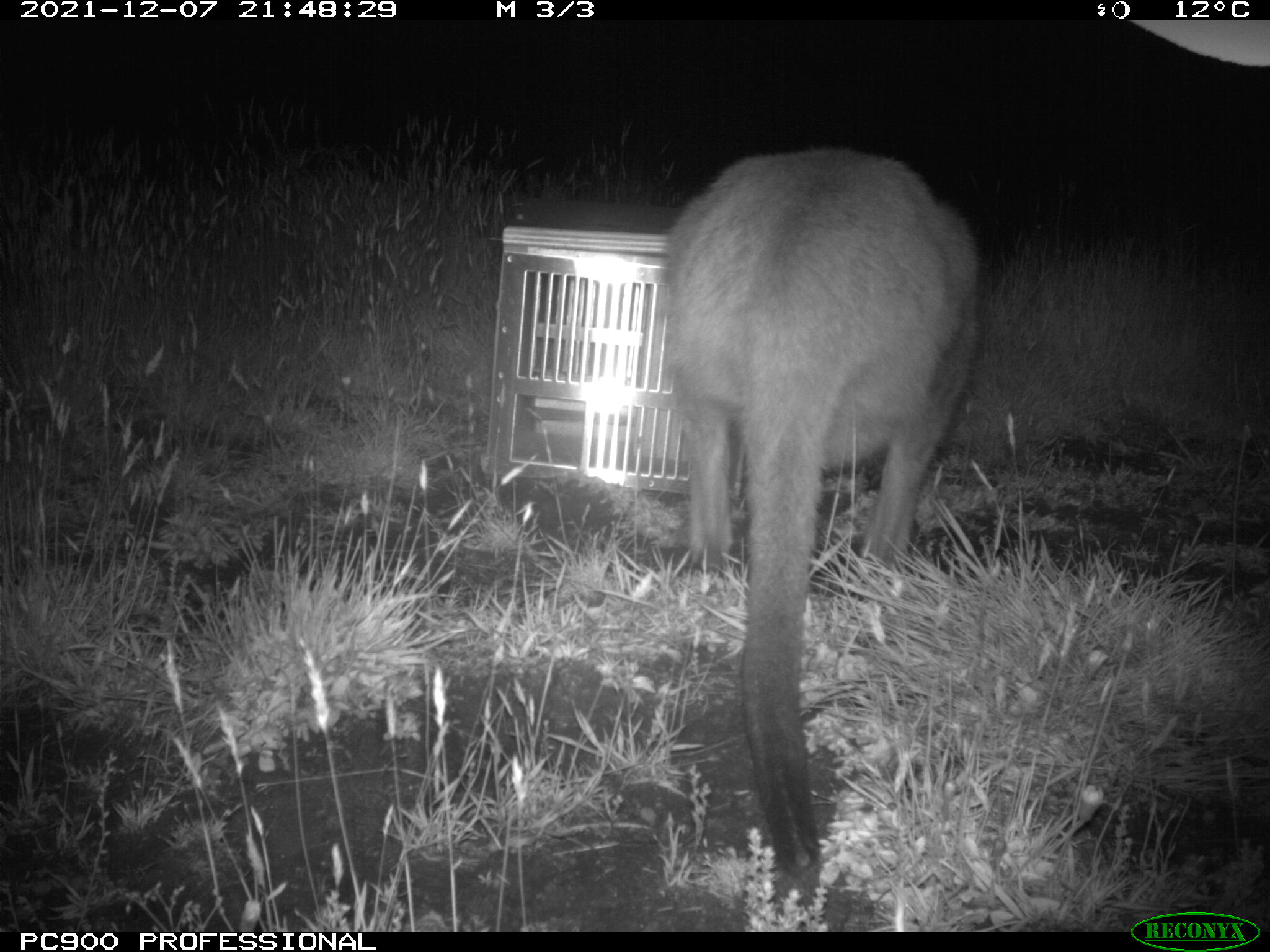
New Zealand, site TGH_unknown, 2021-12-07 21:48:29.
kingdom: Animalia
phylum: Chordata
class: Mammalia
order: Diprotodontia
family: Macropodidae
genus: Notamacropus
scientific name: Notamacropus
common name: wallaby